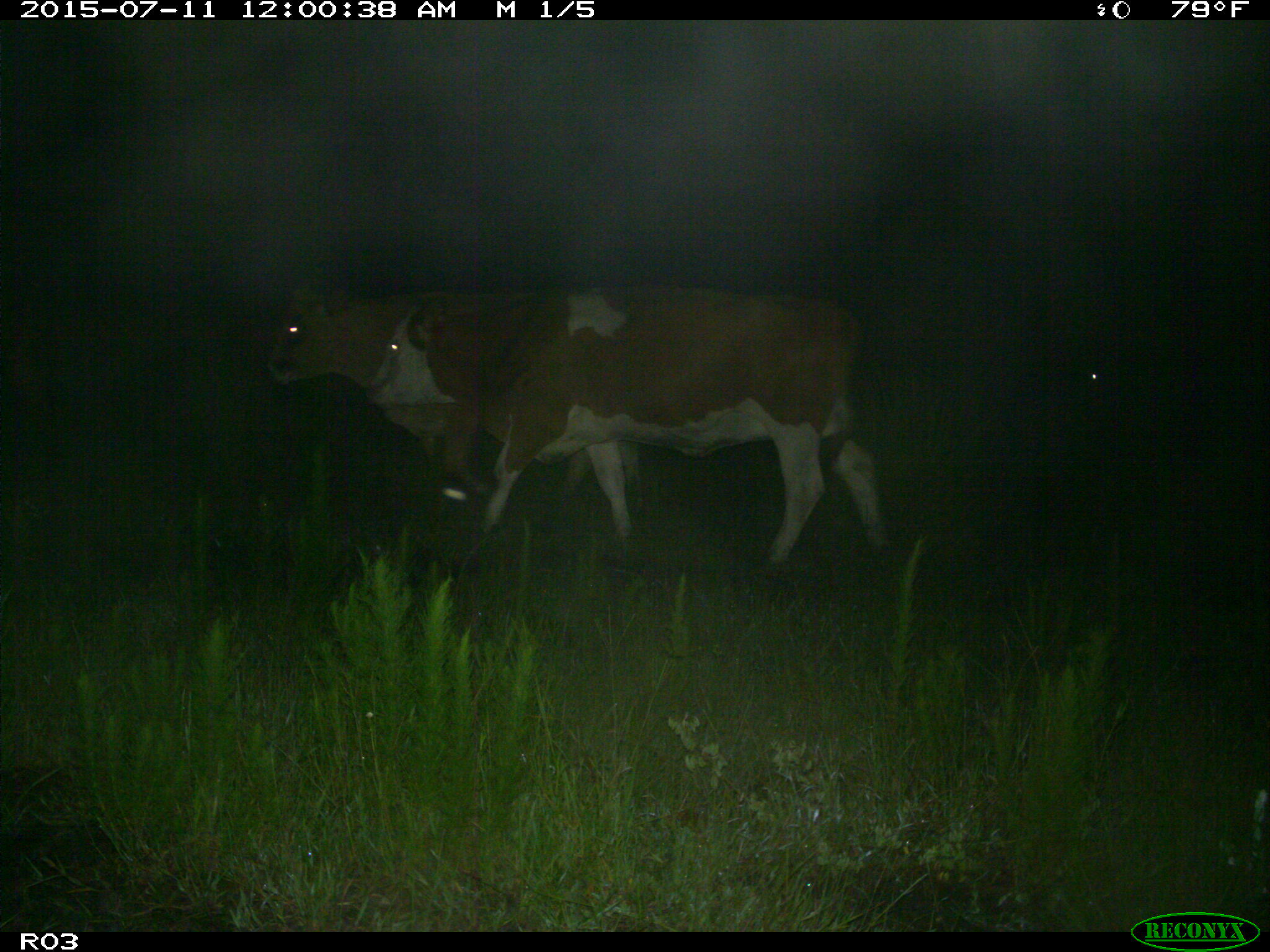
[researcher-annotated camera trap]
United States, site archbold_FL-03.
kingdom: Animalia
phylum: Chordata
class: Mammalia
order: Artiodactyla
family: Bovidae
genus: Bos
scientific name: Bos taurus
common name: domestic cow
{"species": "Bos taurus (domestic cow)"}